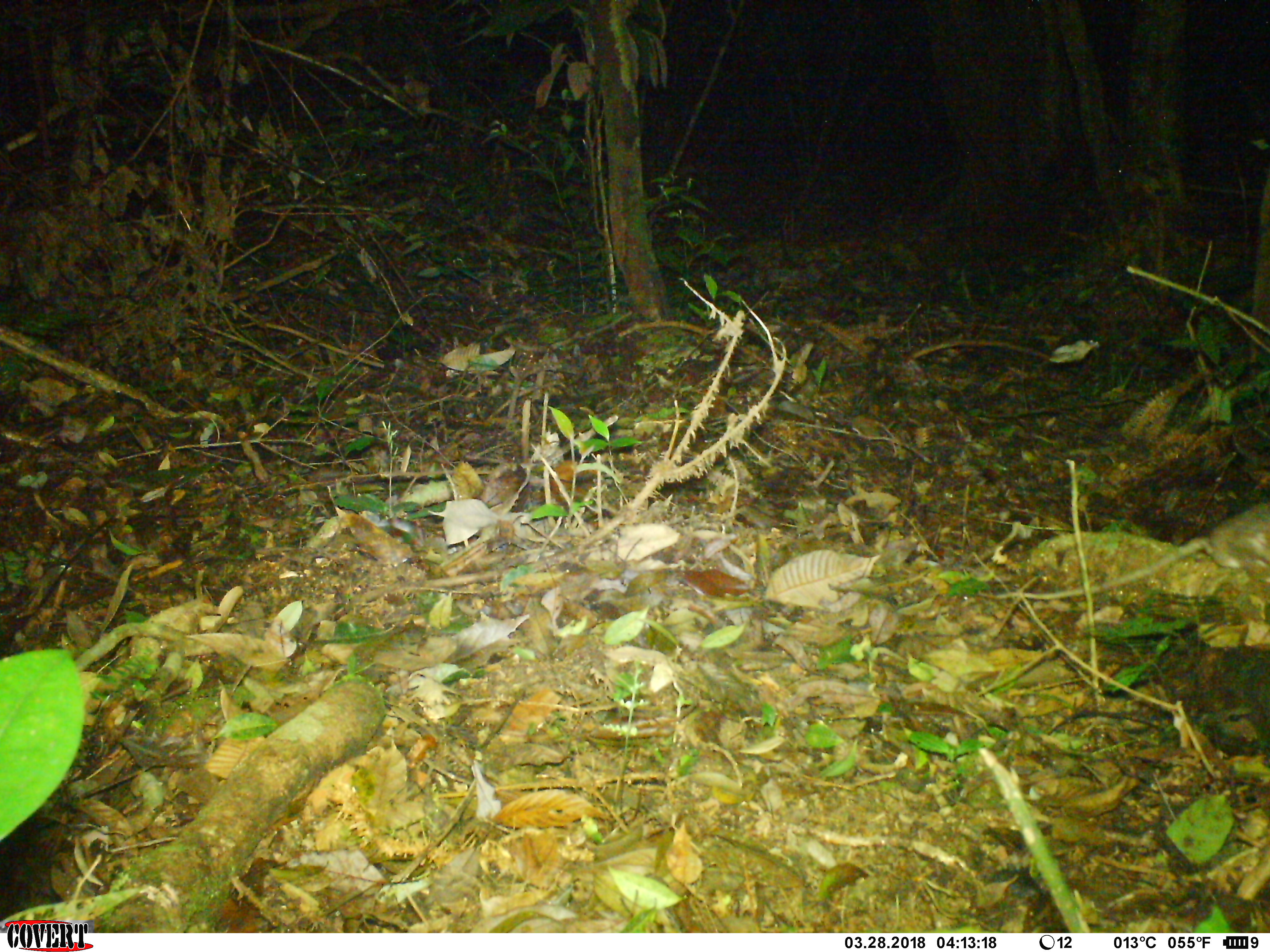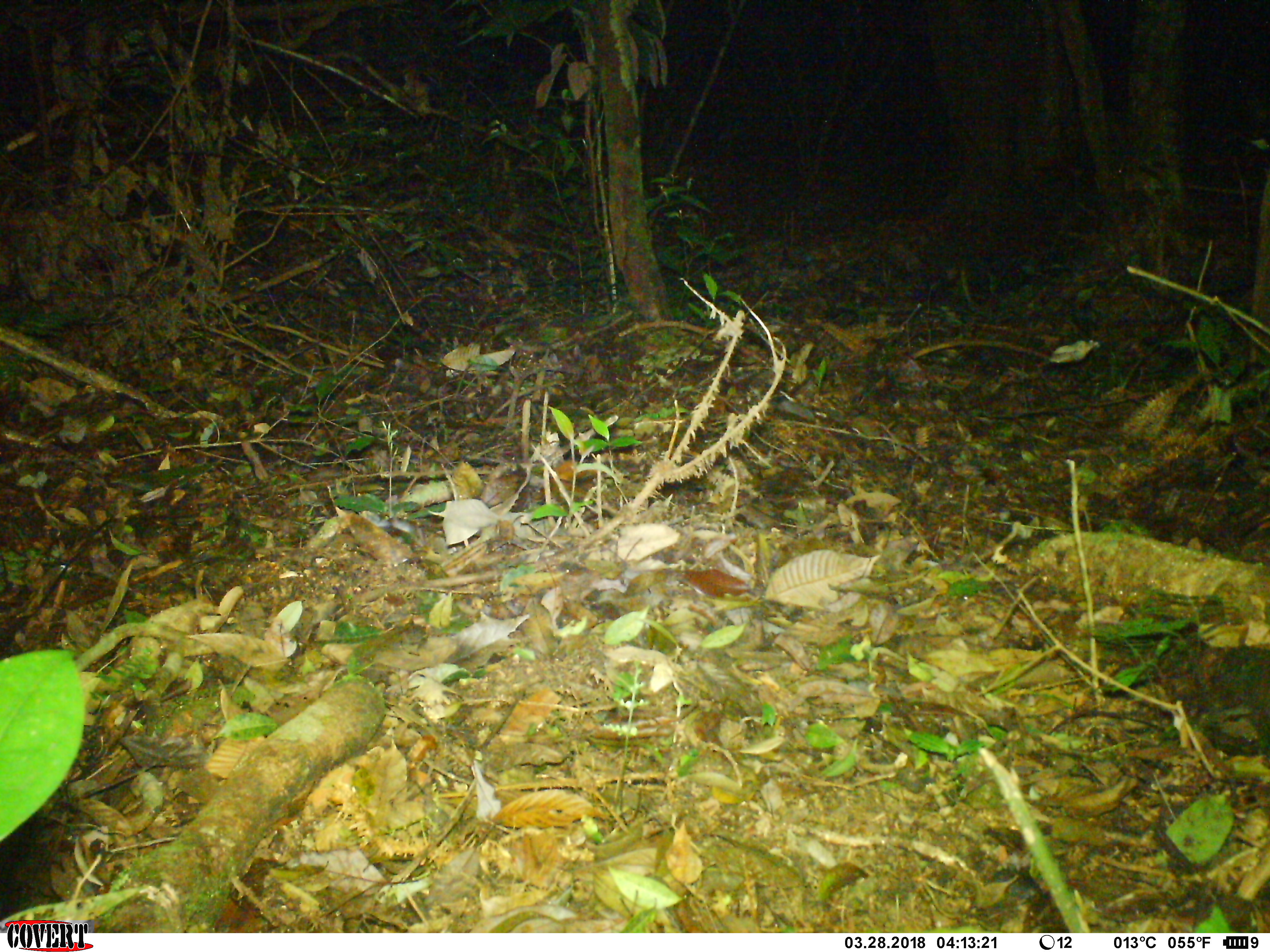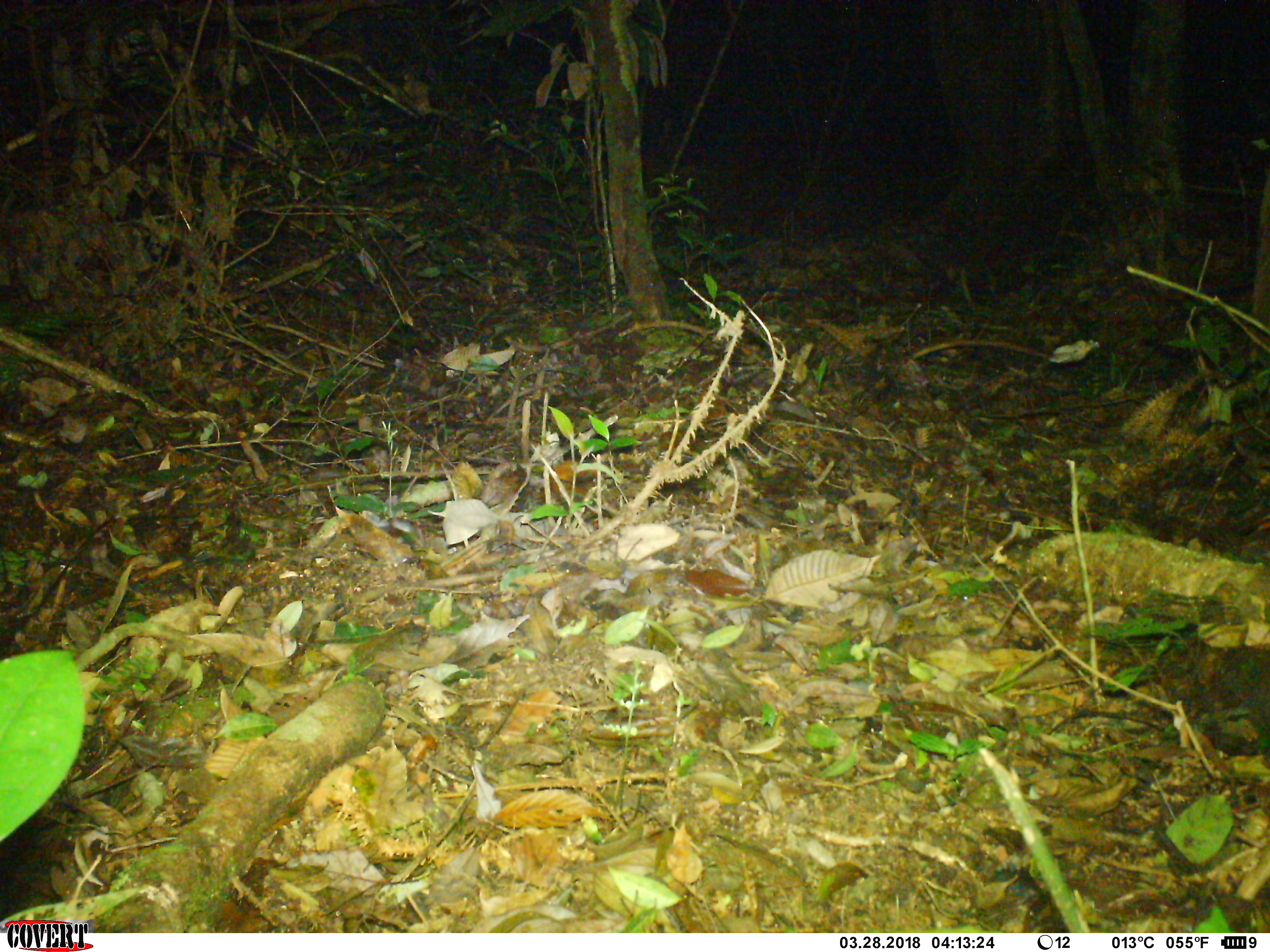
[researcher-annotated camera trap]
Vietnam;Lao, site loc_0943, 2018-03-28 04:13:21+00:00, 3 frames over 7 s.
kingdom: Animalia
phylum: Chordata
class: Mammalia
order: Rodentia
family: Muridae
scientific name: Muridae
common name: old-world mice and rats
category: unidentified murid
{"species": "unidentified murid (old-world mice and rats) (Muridae)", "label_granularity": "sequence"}